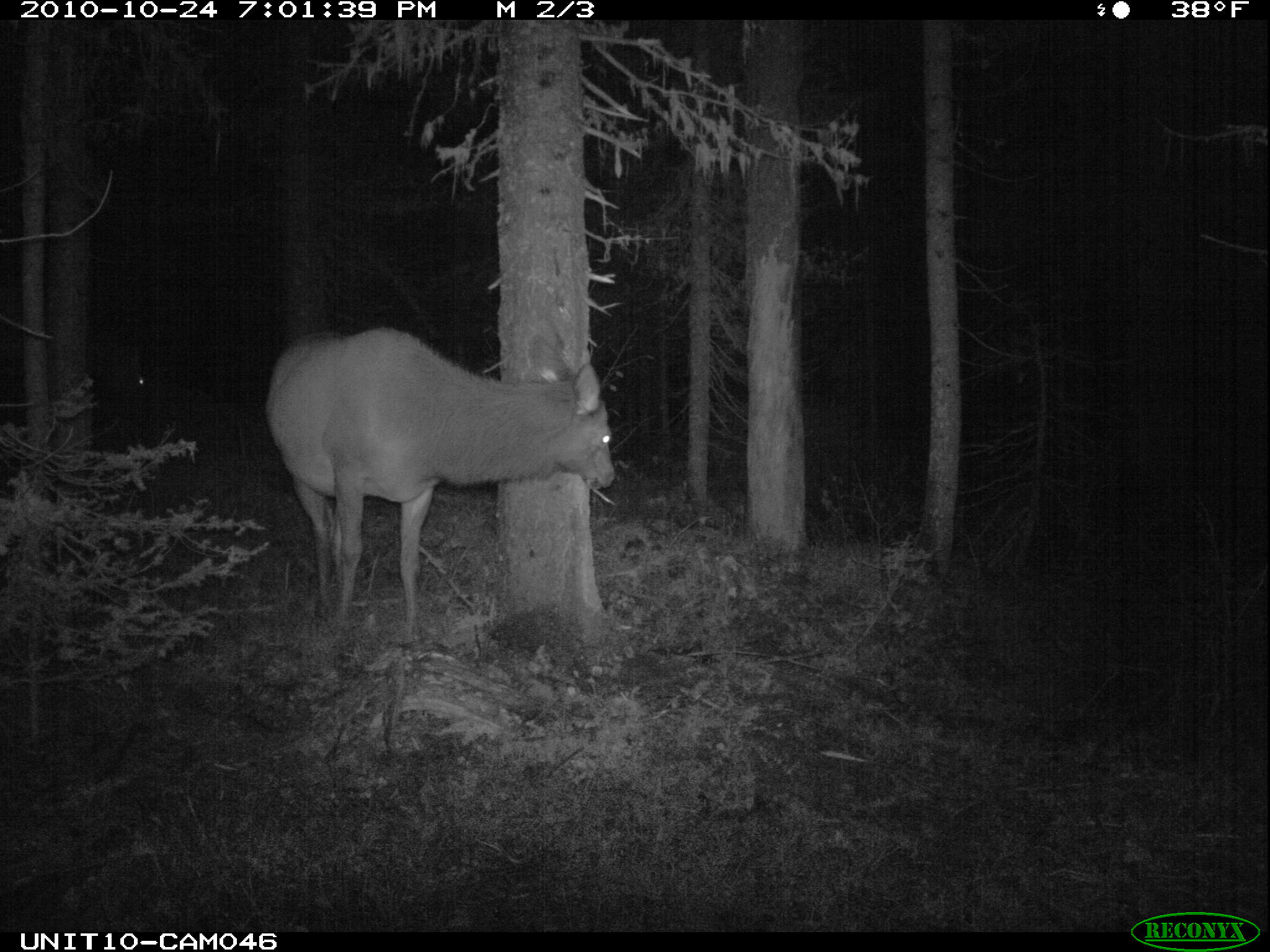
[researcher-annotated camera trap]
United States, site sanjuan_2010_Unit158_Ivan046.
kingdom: Animalia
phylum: Chordata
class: Mammalia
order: Artiodactyla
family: Cervidae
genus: Cervus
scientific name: Cervus elaphus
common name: red deer